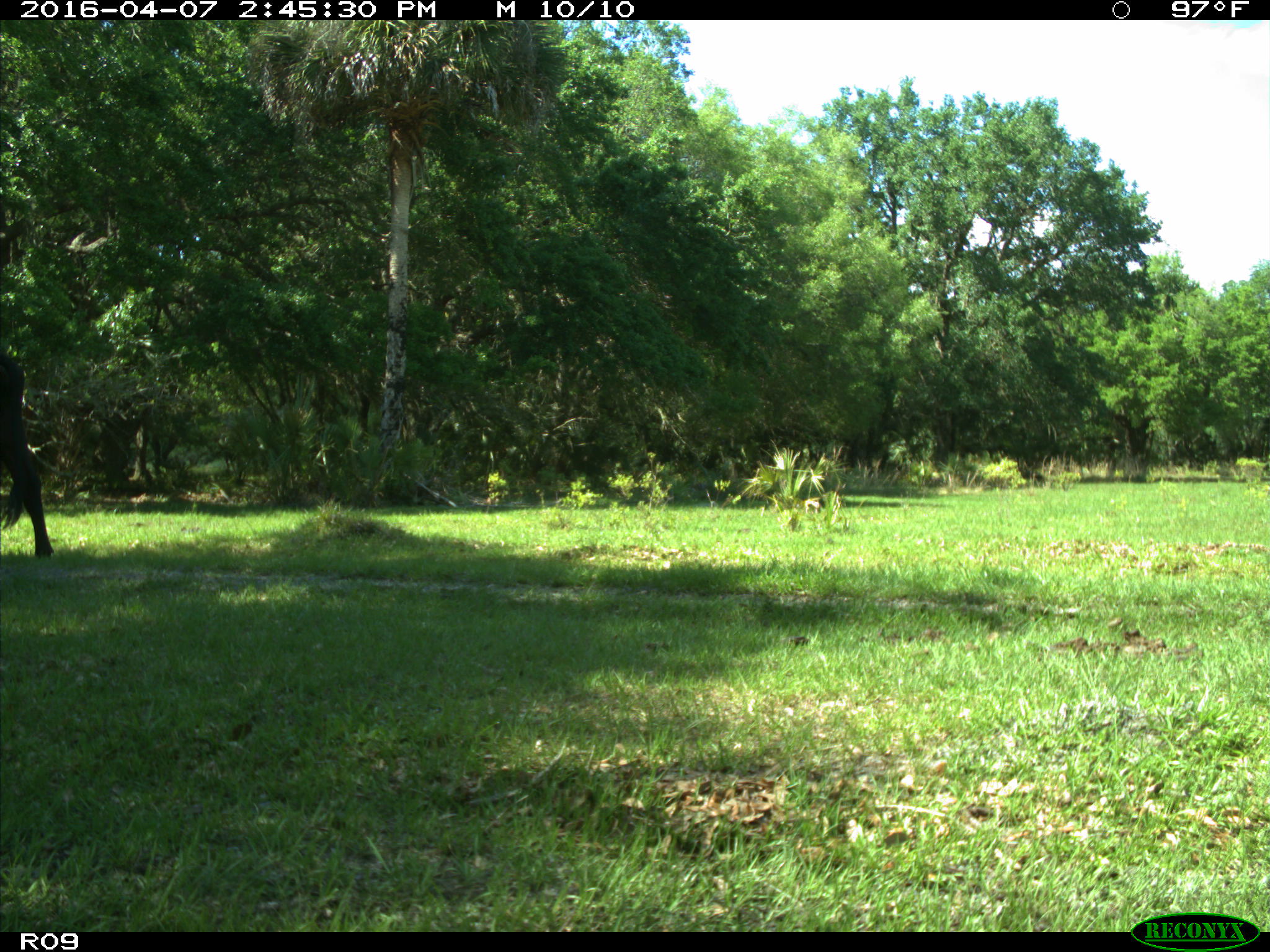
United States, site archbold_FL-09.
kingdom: Animalia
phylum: Chordata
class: Mammalia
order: Artiodactyla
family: Bovidae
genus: Bos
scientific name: Bos taurus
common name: domestic cow